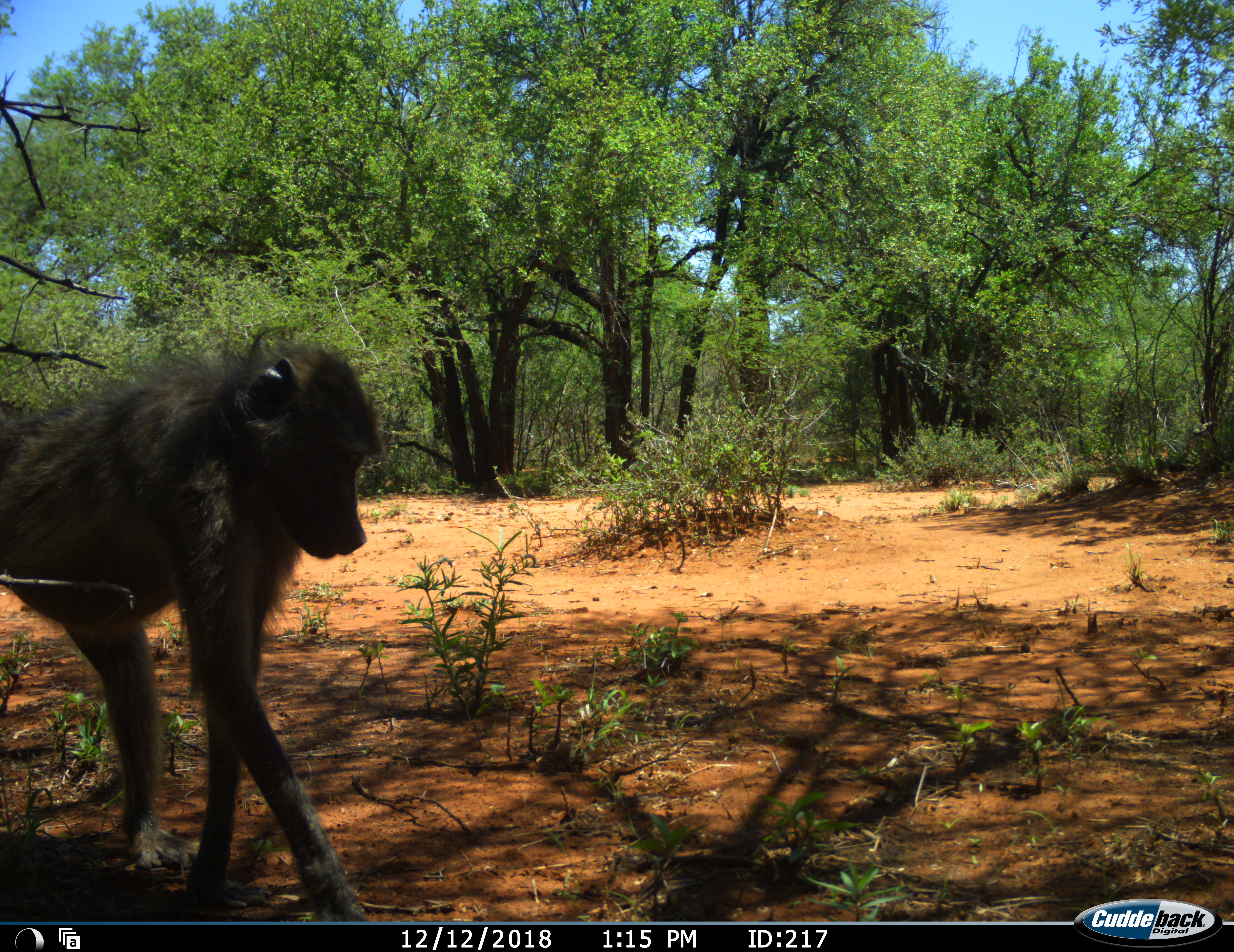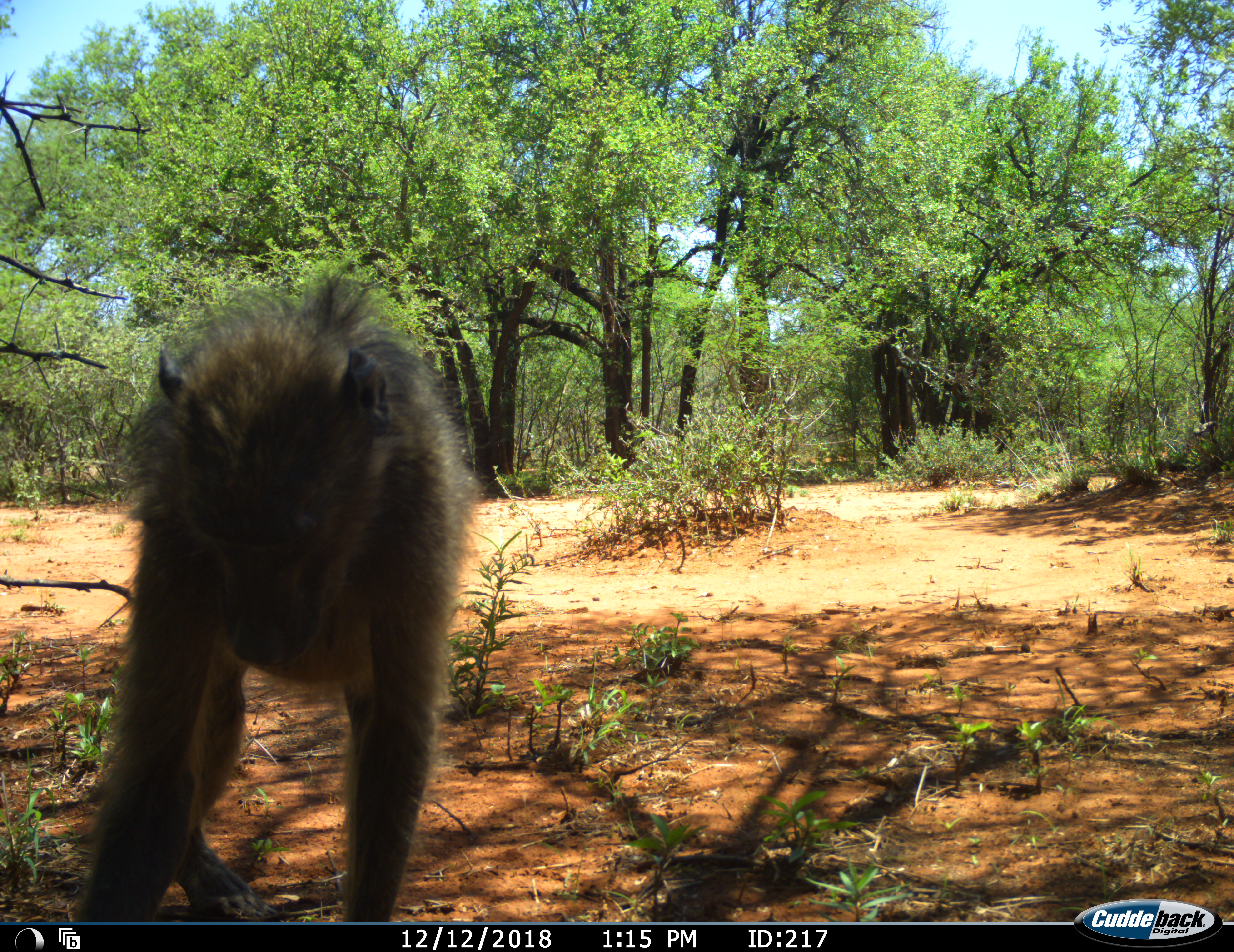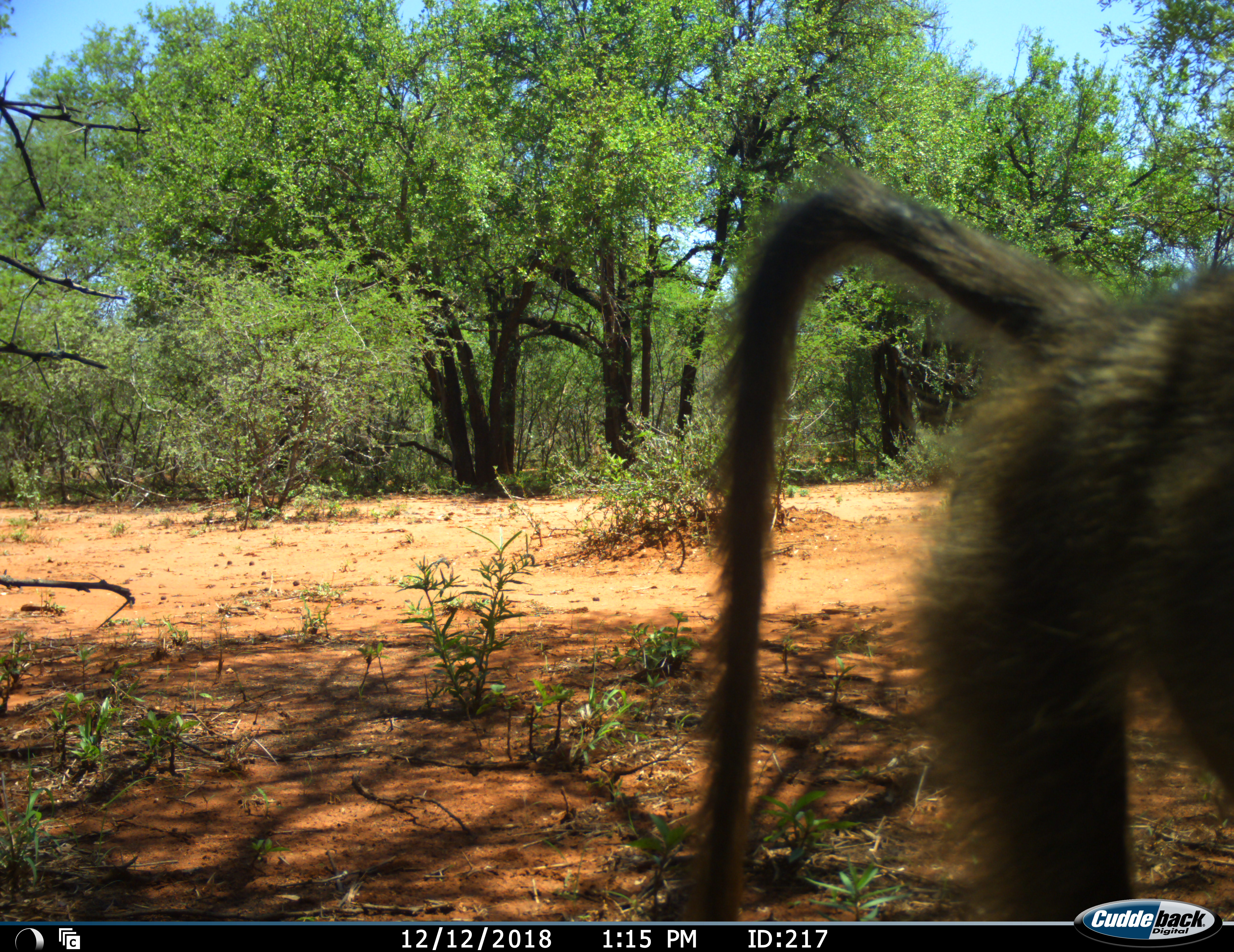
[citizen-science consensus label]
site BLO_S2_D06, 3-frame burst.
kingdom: Animalia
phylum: Chordata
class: Mammalia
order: Primates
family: Cercopithecidae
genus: Papio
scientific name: Papio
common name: baboon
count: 1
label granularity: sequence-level